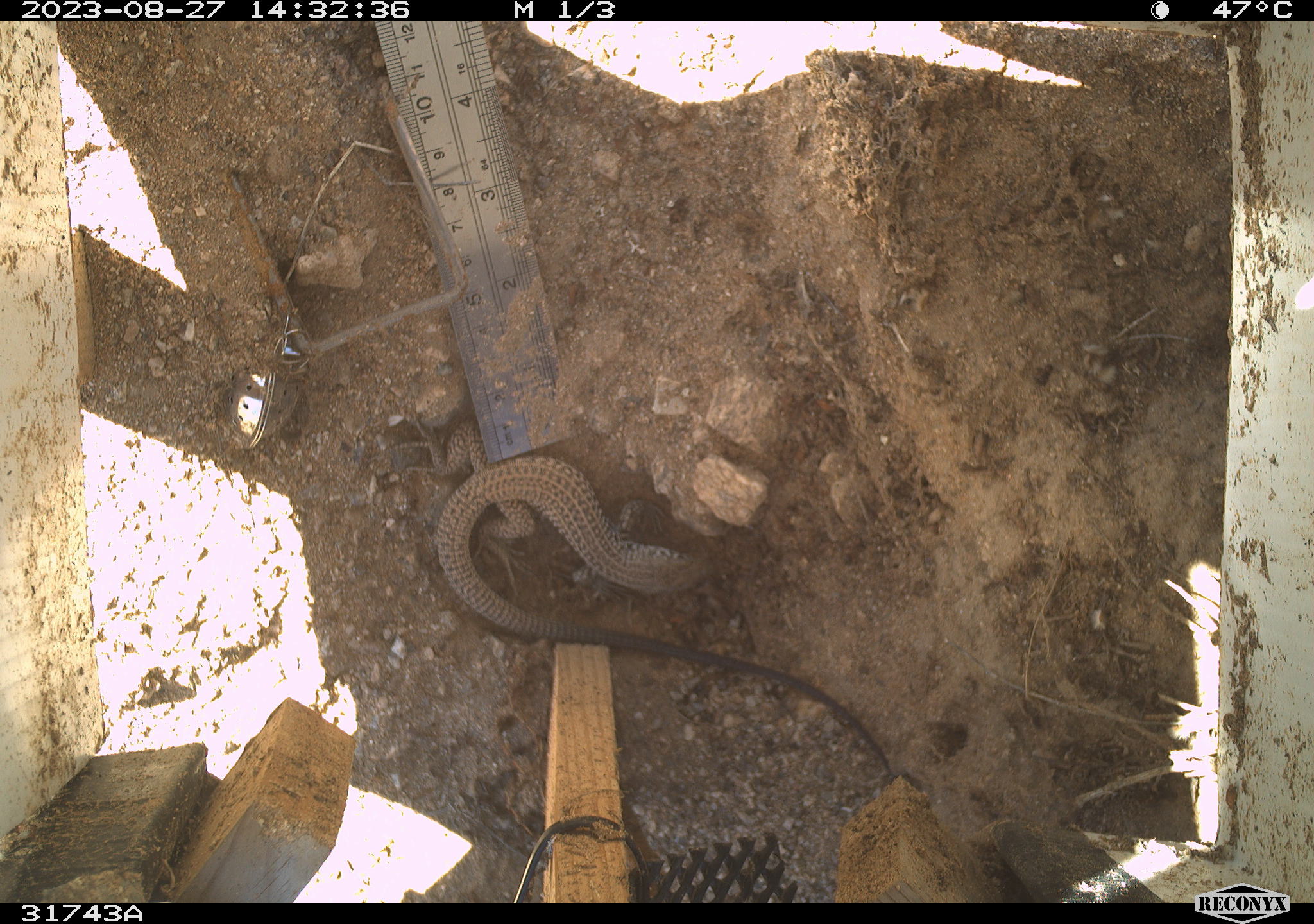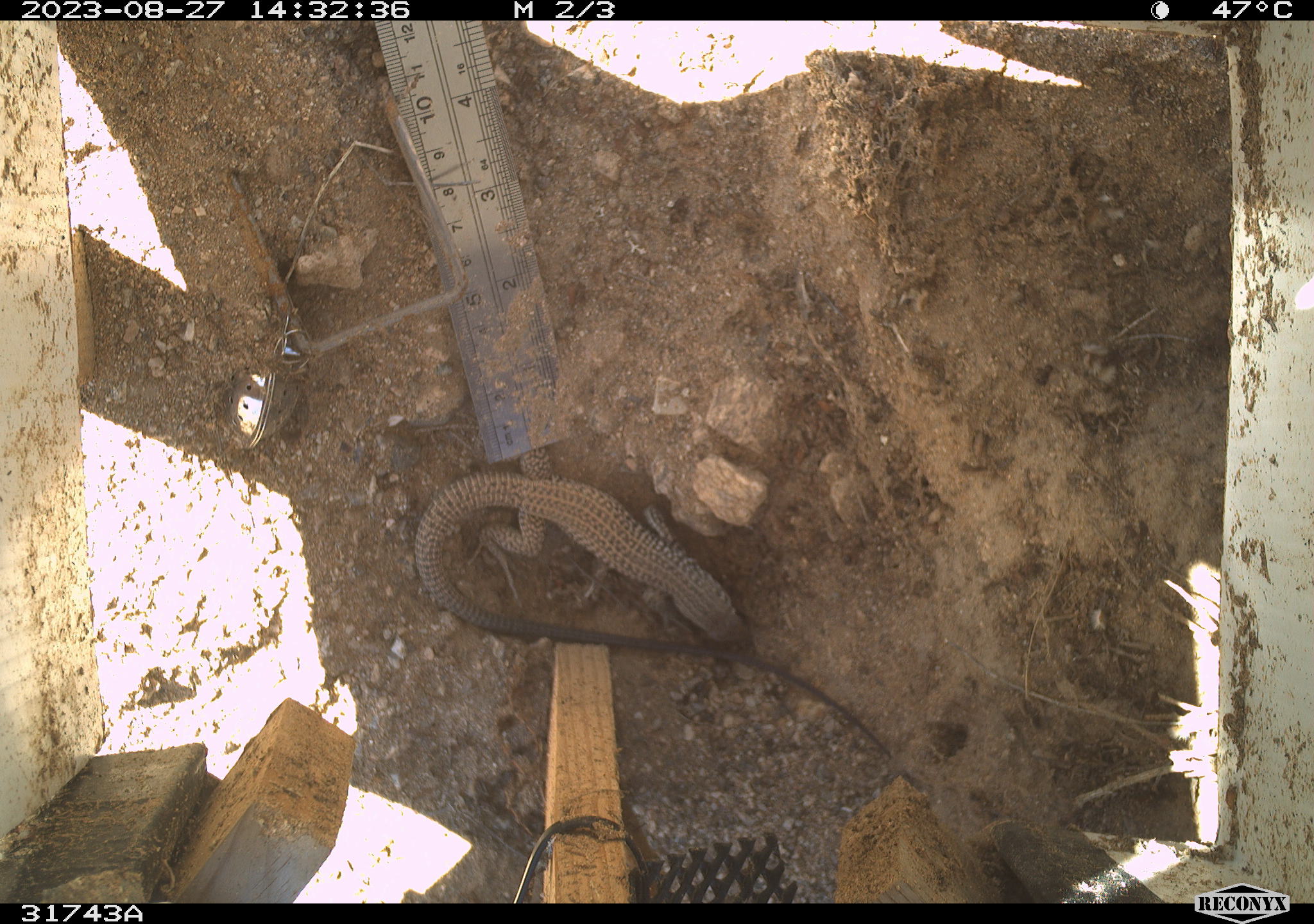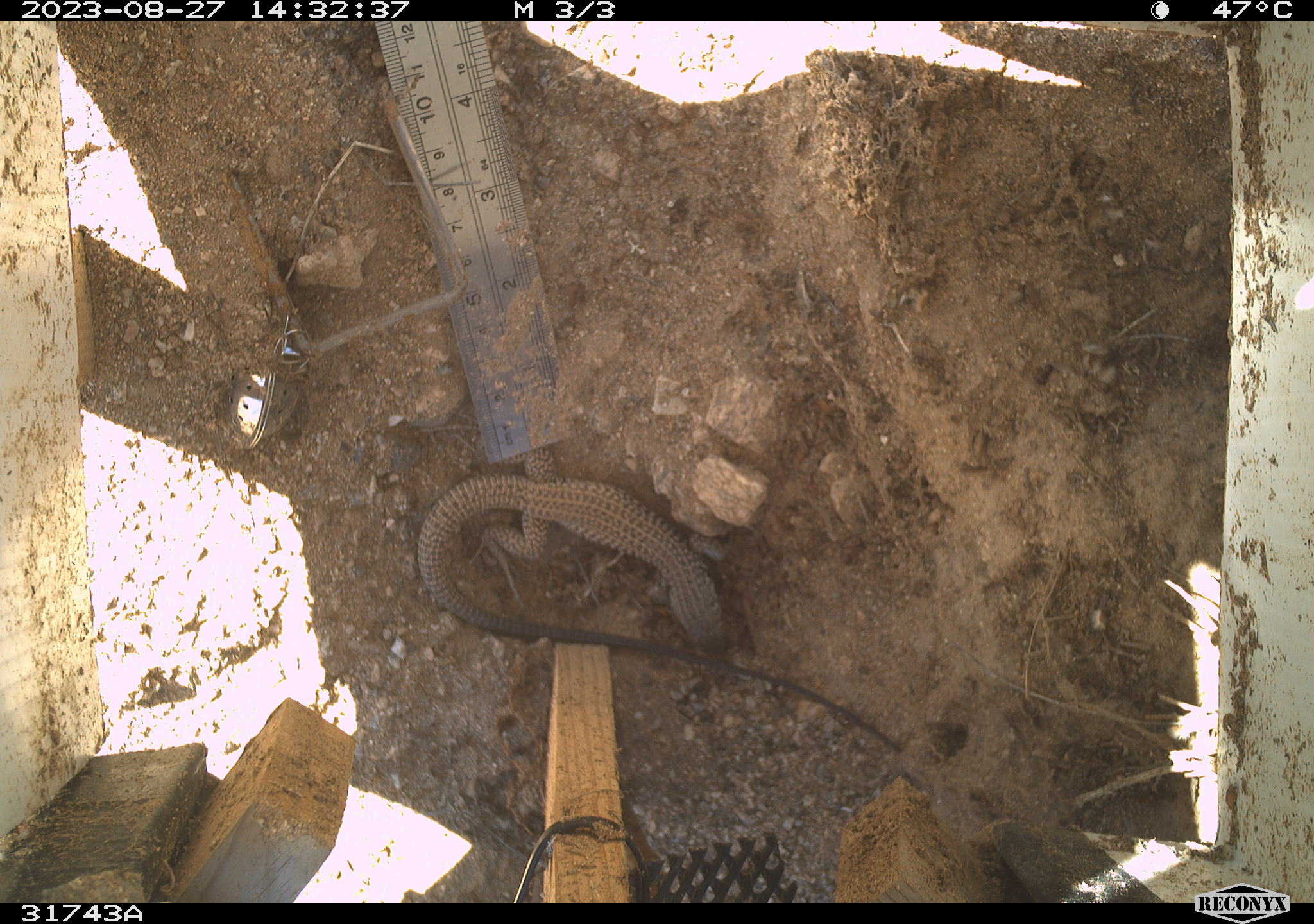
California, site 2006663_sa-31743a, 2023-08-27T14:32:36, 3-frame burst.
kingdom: Animalia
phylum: Chordata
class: Reptilia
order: Squamata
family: Teiidae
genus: Aspidoscelis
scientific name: Aspidoscelis tigris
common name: western whiptail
Western whiptail (Aspidoscelis tigris).